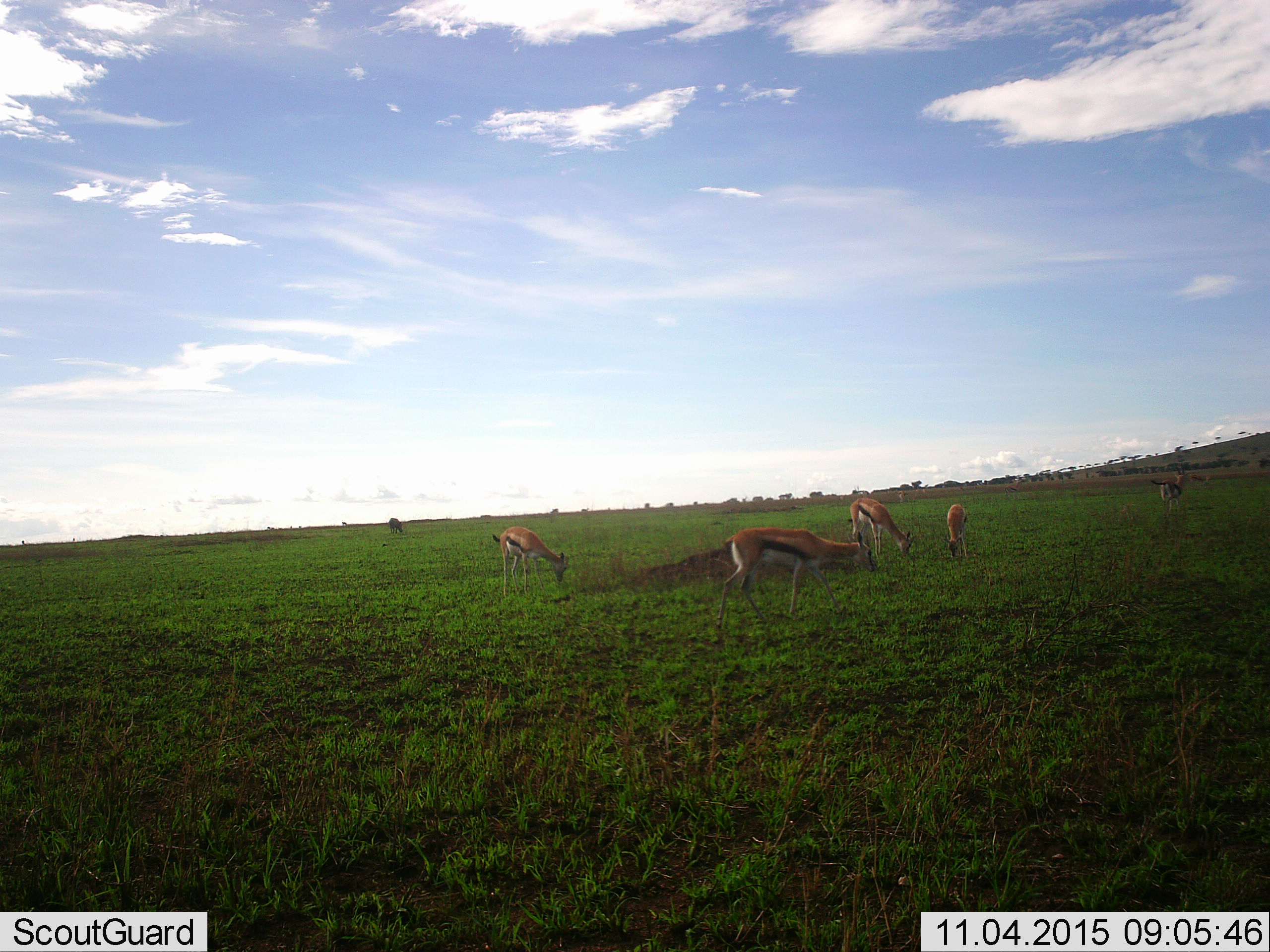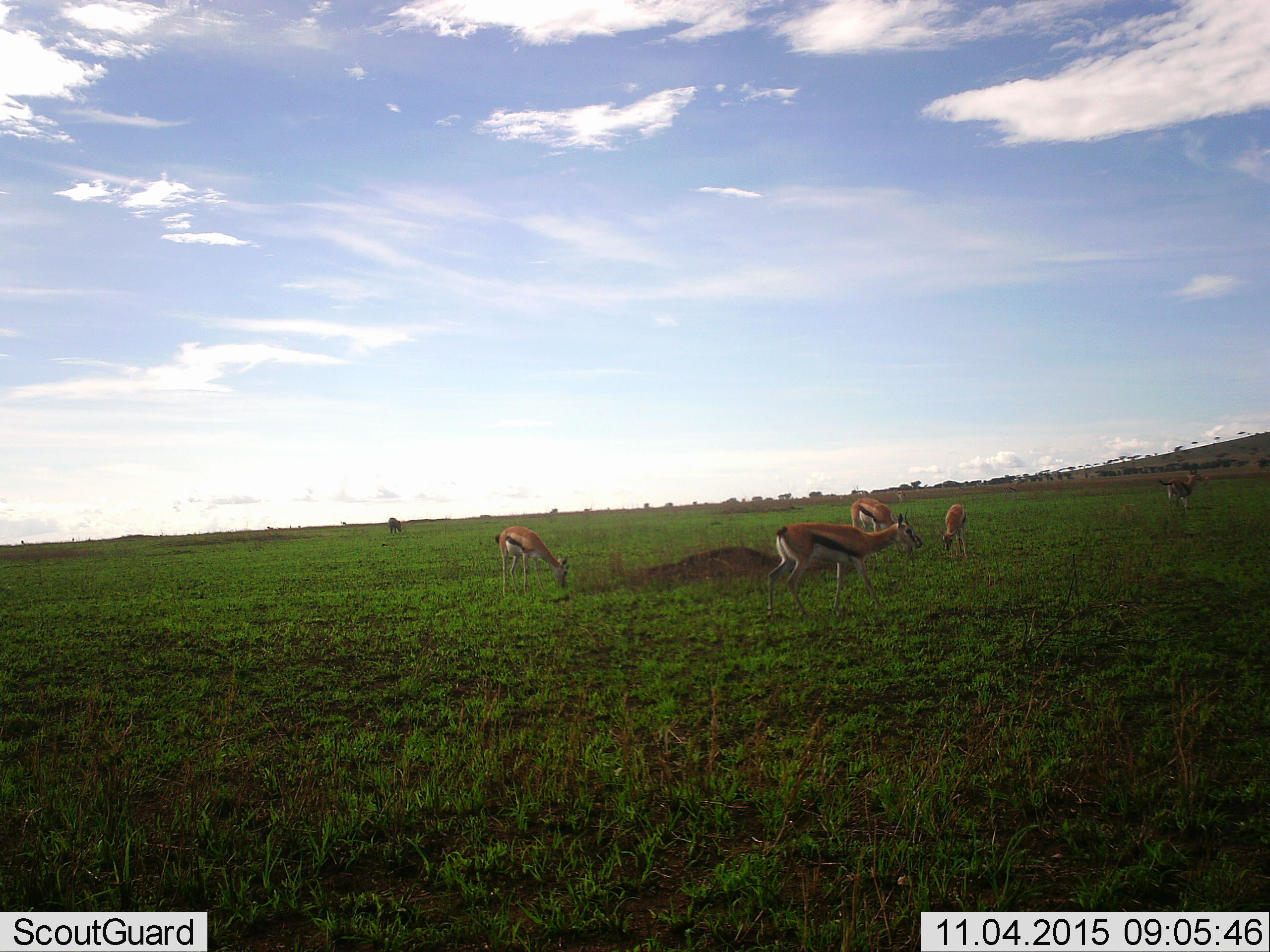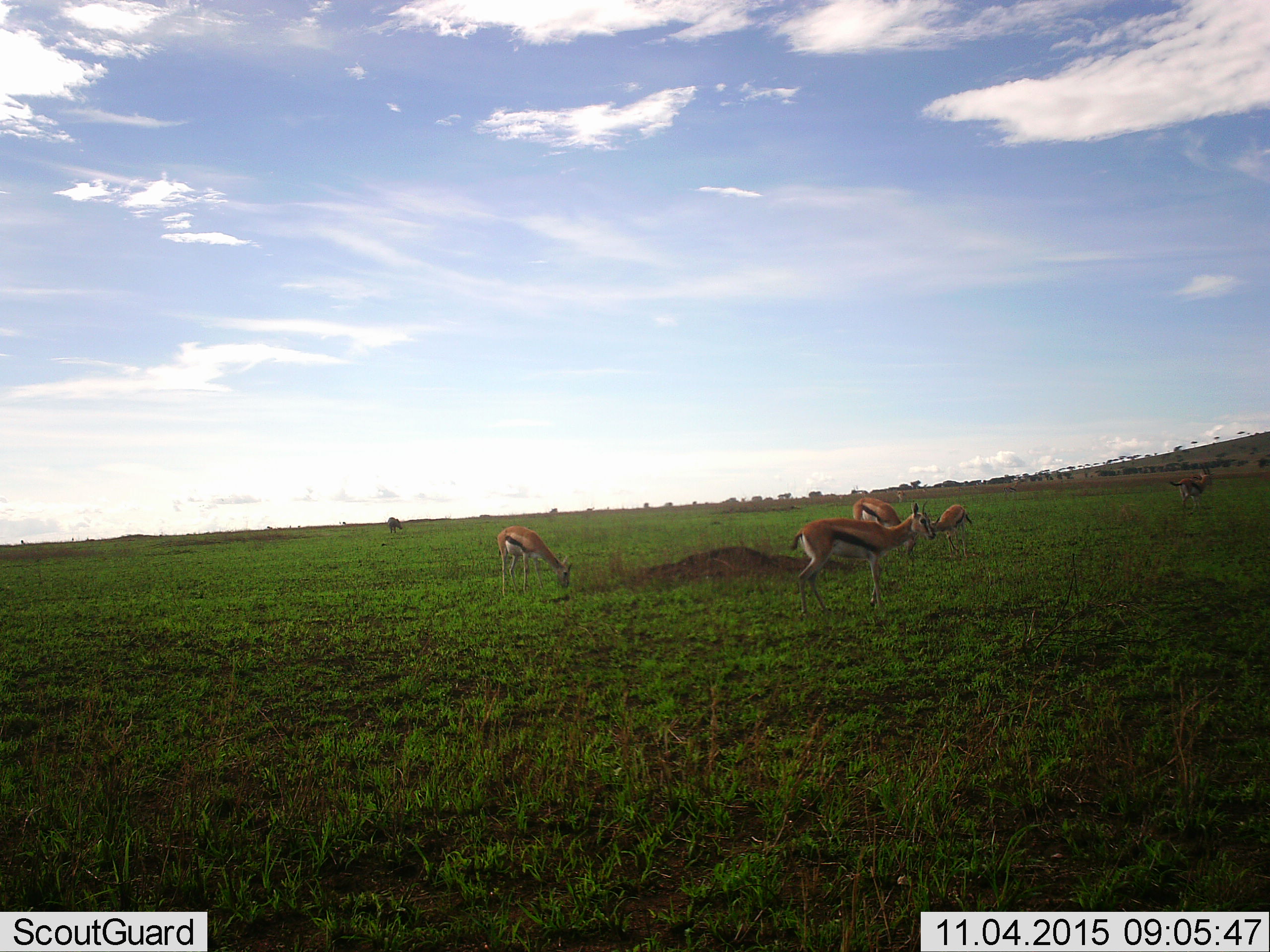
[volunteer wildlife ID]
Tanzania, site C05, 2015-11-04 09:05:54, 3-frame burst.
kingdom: Animalia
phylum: Chordata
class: Mammalia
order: Artiodactyla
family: Bovidae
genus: Eudorcas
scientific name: Eudorcas thomsonii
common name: thomson's gazelle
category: gazellethomsons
Gazellethomsons (thomson's gazelle) (Eudorcas thomsonii), count 5. Behavior (volunteer vote fractions): standing 38%, resting 15%, moving 69%, interacting 0%. Young present (vote fraction): 46%. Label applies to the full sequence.